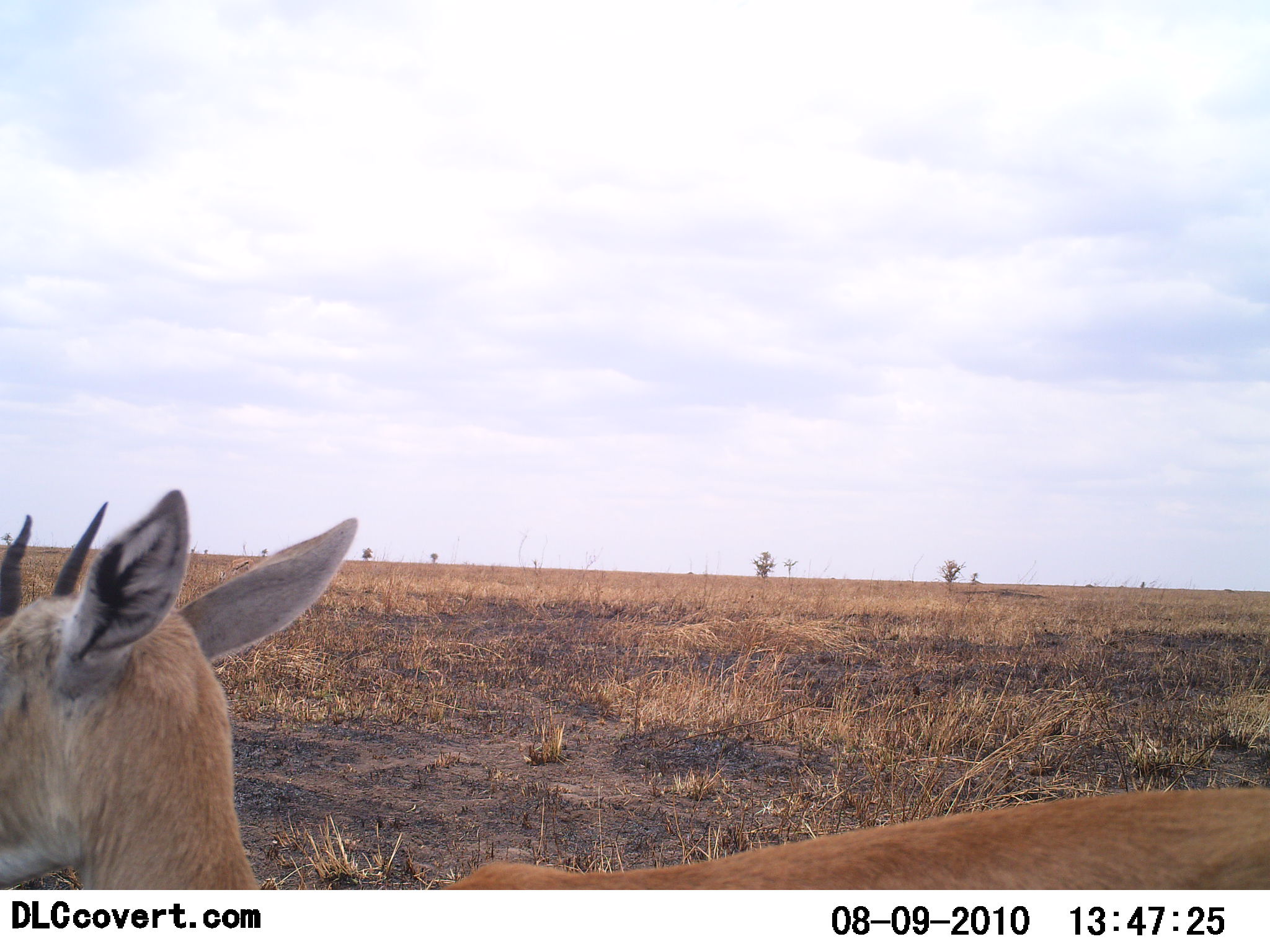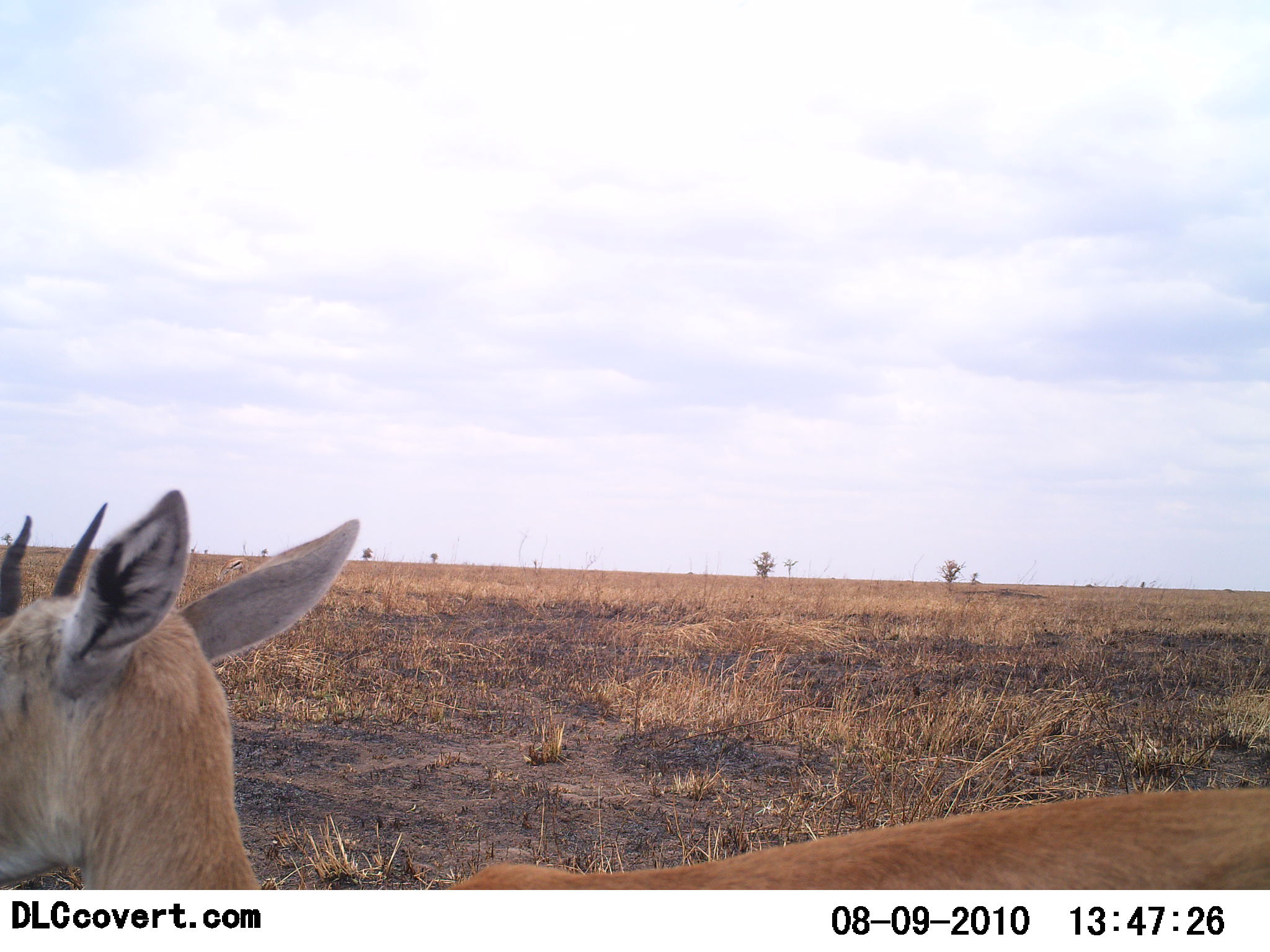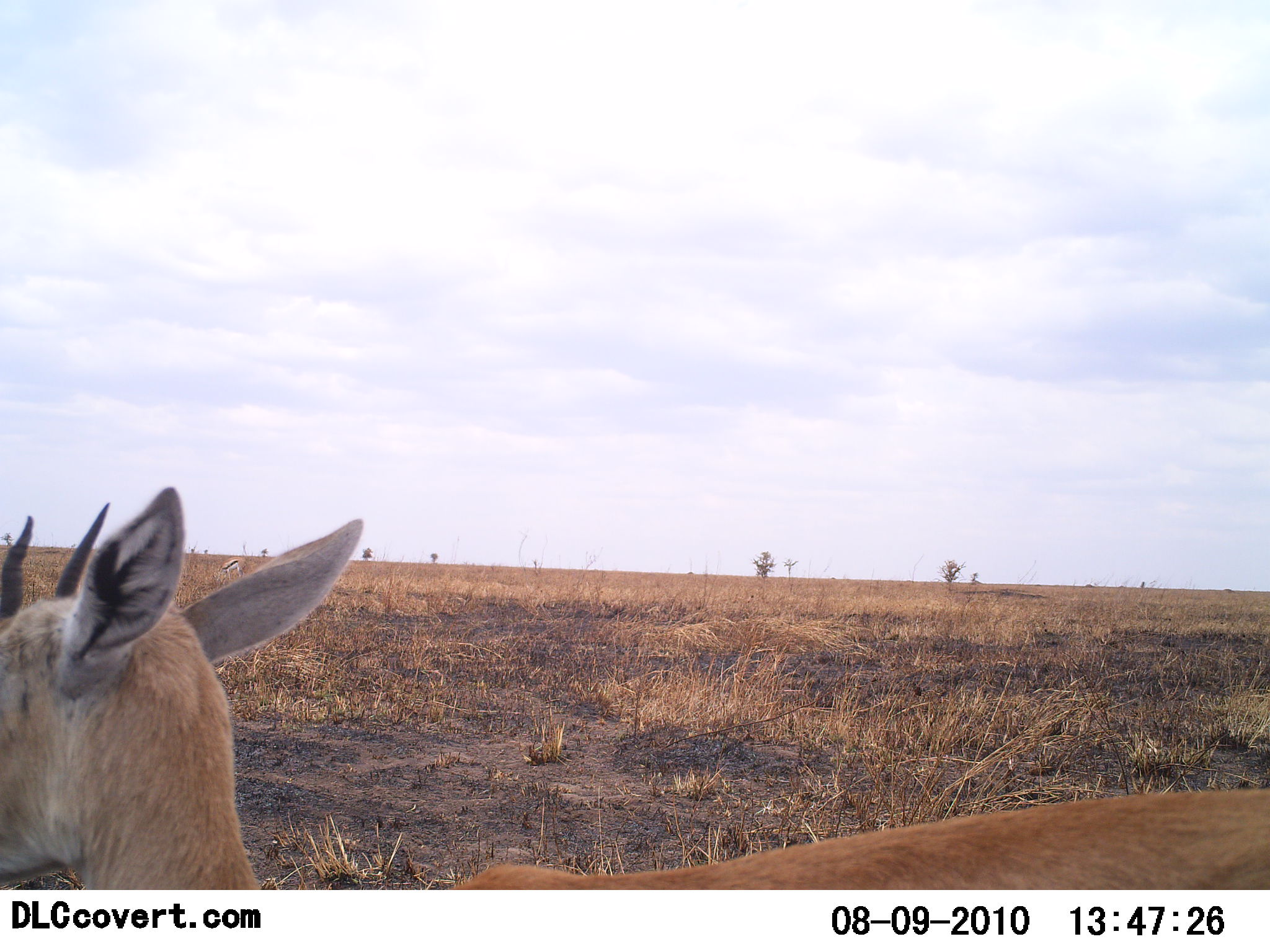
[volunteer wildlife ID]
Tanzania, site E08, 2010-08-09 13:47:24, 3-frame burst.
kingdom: Animalia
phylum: Chordata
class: Mammalia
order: Artiodactyla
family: Bovidae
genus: Eudorcas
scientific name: Eudorcas thomsonii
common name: thomson's gazelle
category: gazellethomsons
Gazellethomsons (thomson's gazelle) (Eudorcas thomsonii), count 1. Behavior (volunteer vote fractions): standing 83%, resting 0%, moving 0%, interacting 0%. Young present (vote fraction): 0%. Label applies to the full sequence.